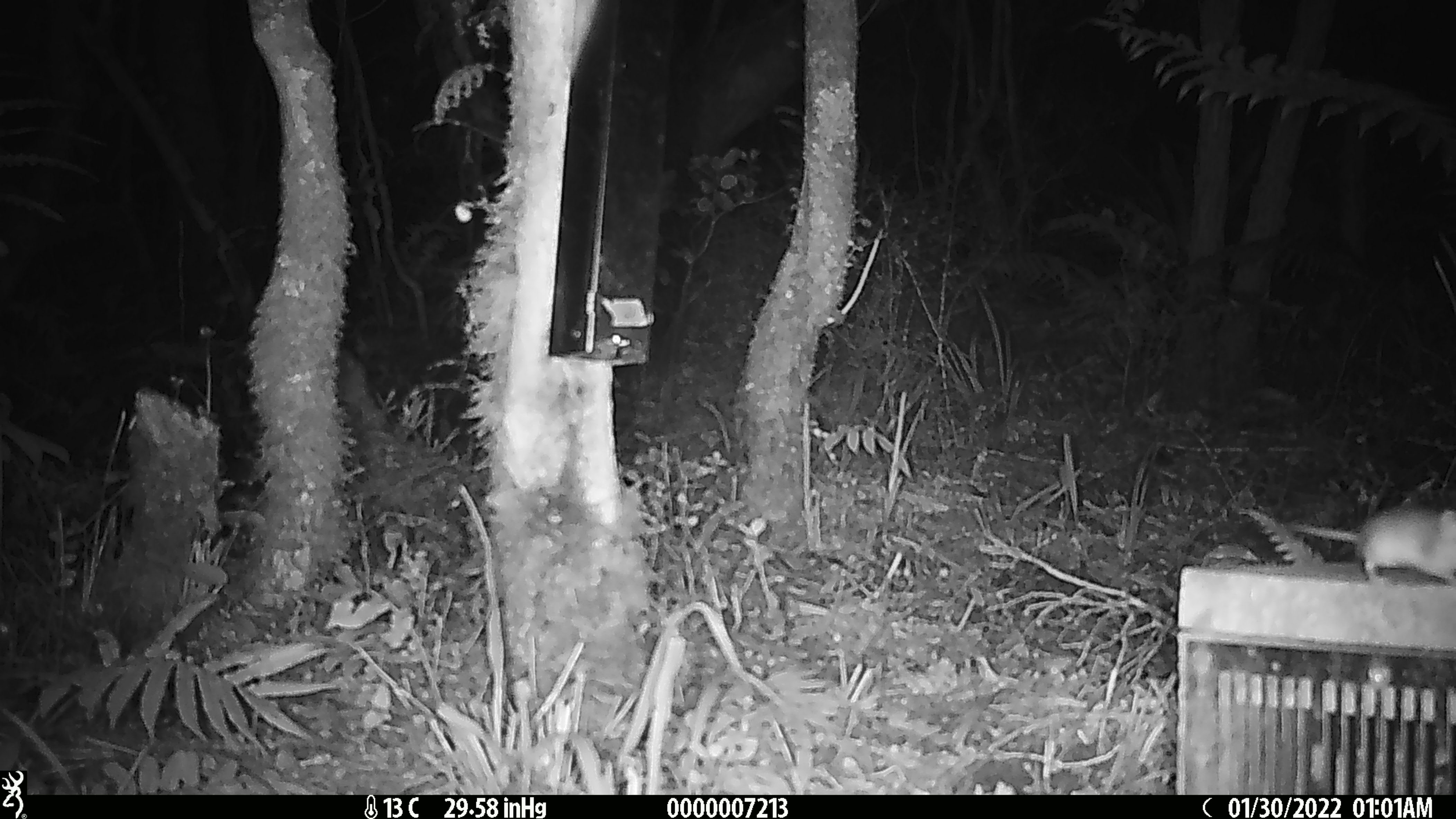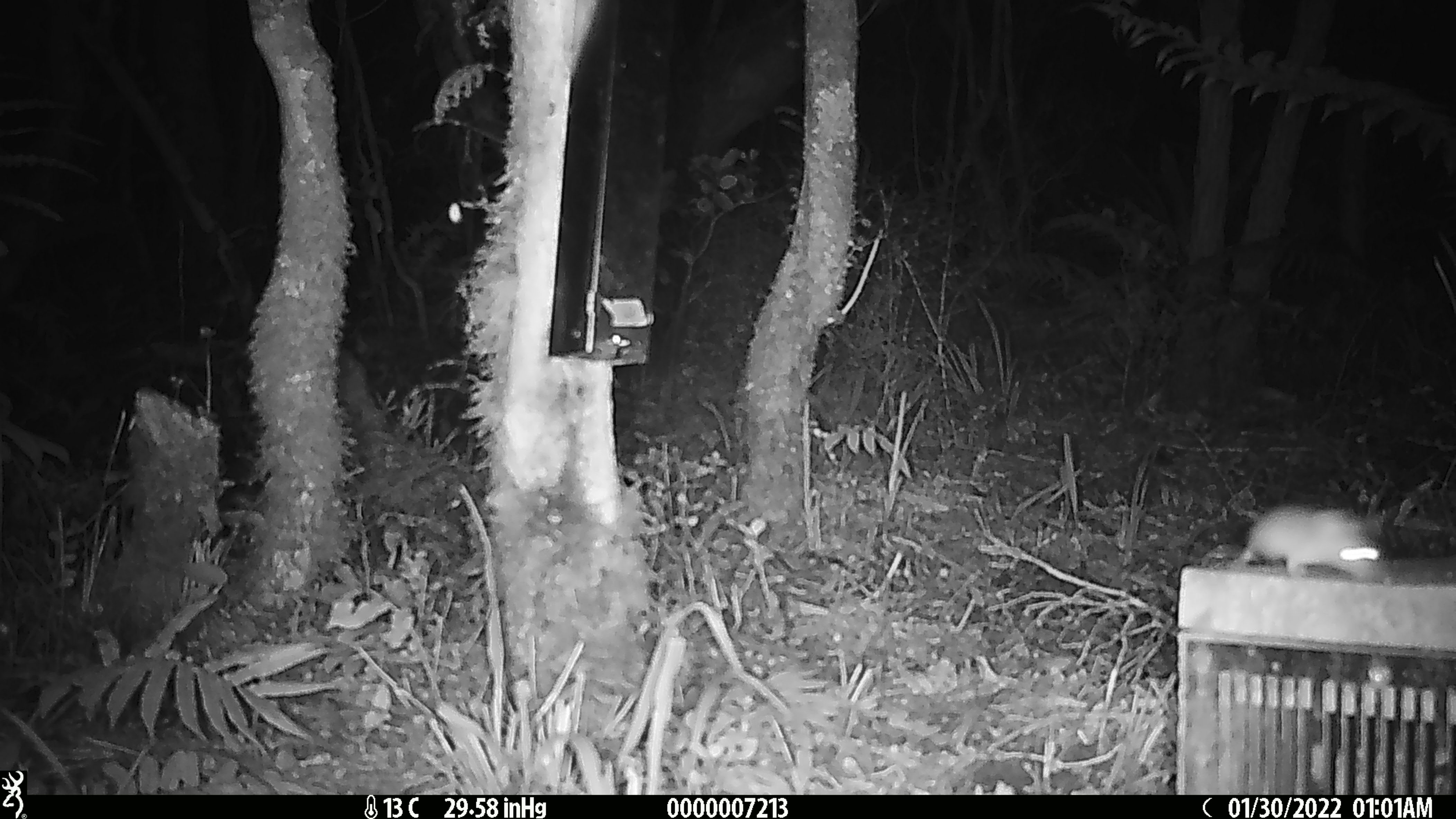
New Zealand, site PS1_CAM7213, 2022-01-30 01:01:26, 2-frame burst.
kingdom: Animalia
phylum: Chordata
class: Mammalia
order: Rodentia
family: Muridae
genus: Mus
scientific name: Mus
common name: mouse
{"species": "mouse (Mus)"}